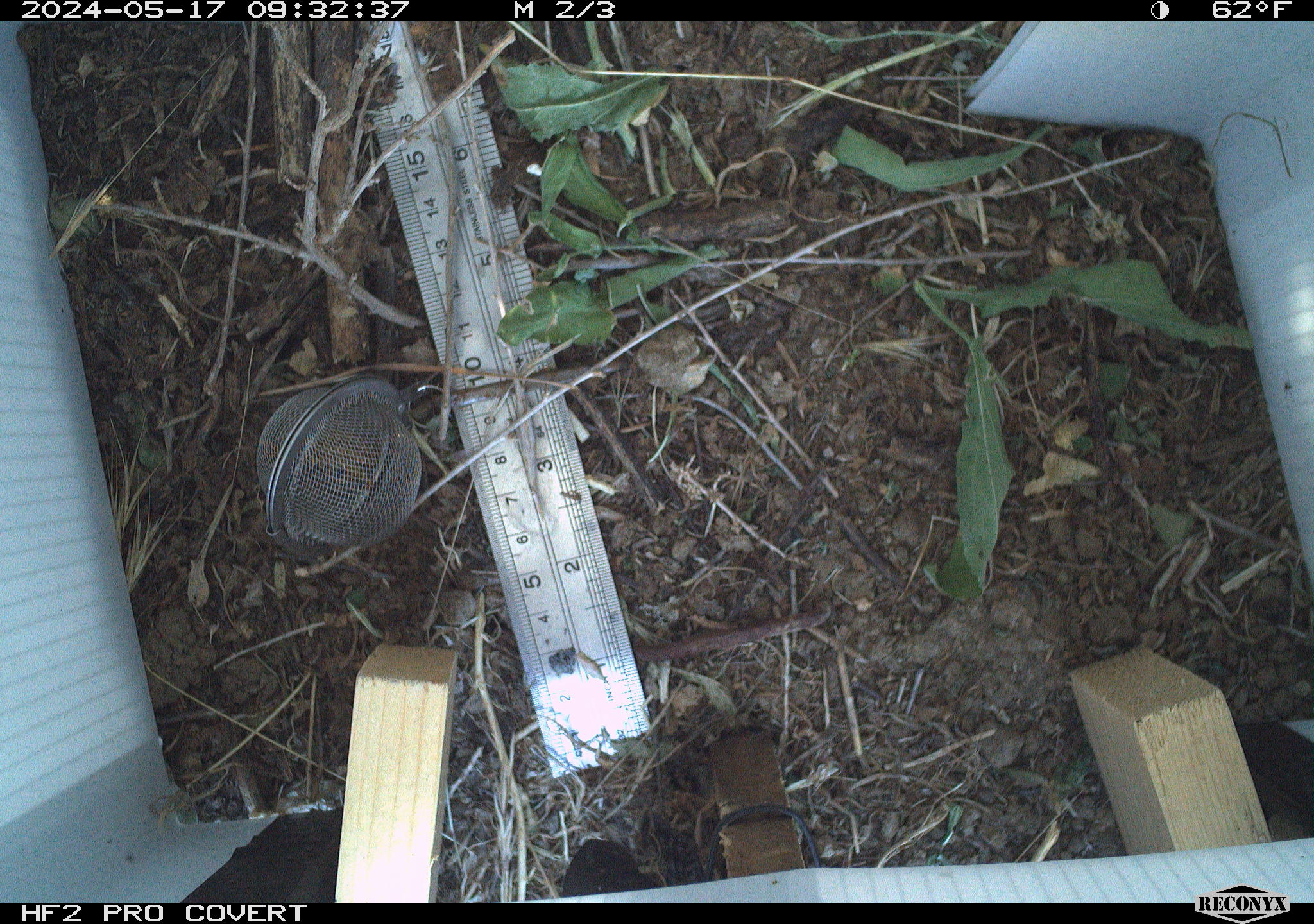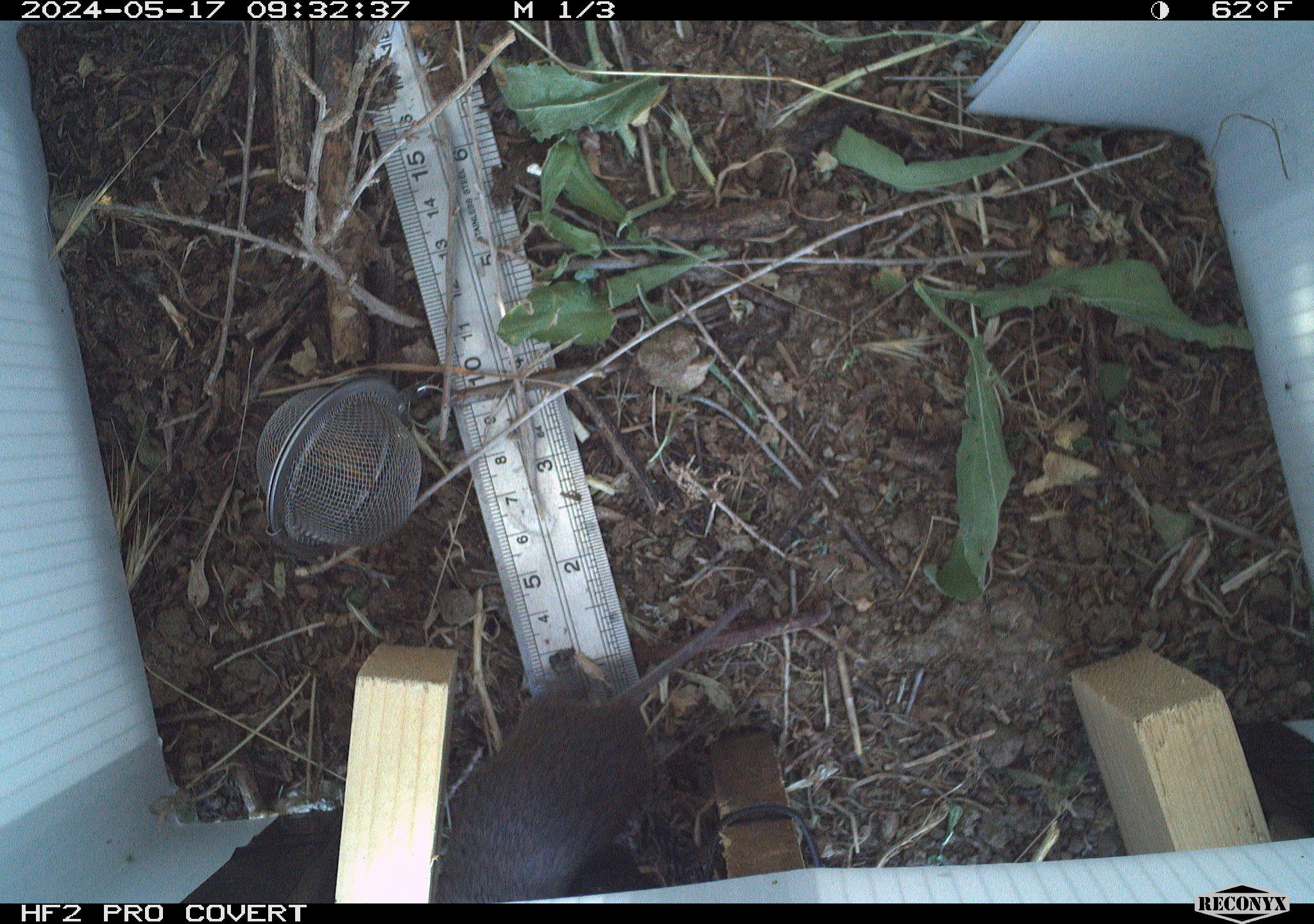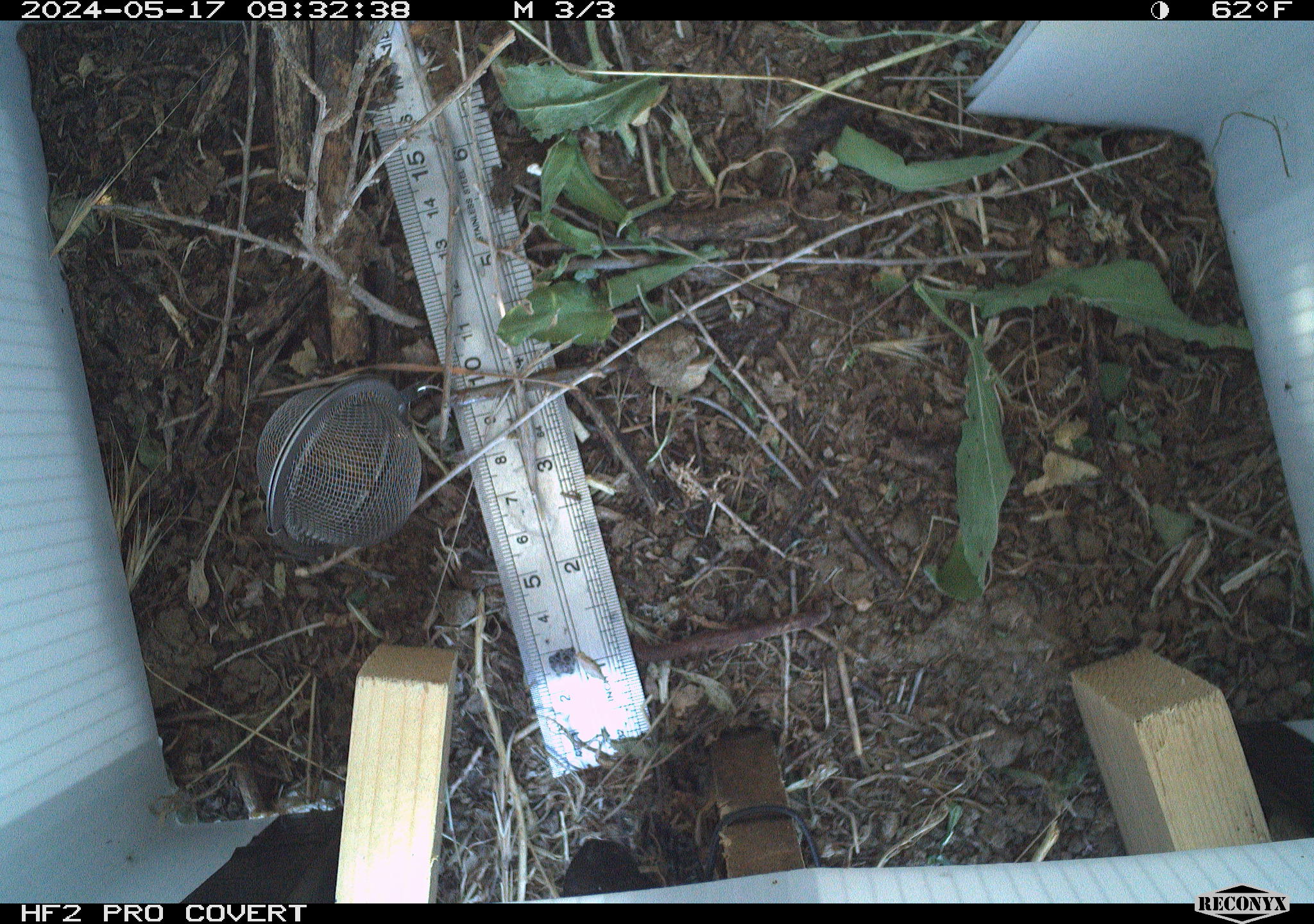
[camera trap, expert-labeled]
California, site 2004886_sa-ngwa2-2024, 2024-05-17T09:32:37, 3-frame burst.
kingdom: Animalia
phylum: Chordata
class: Mammalia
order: Rodentia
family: Cricetidae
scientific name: Arvicolinae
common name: voles, lemmings, and muskrats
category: arvicolinae subfamily